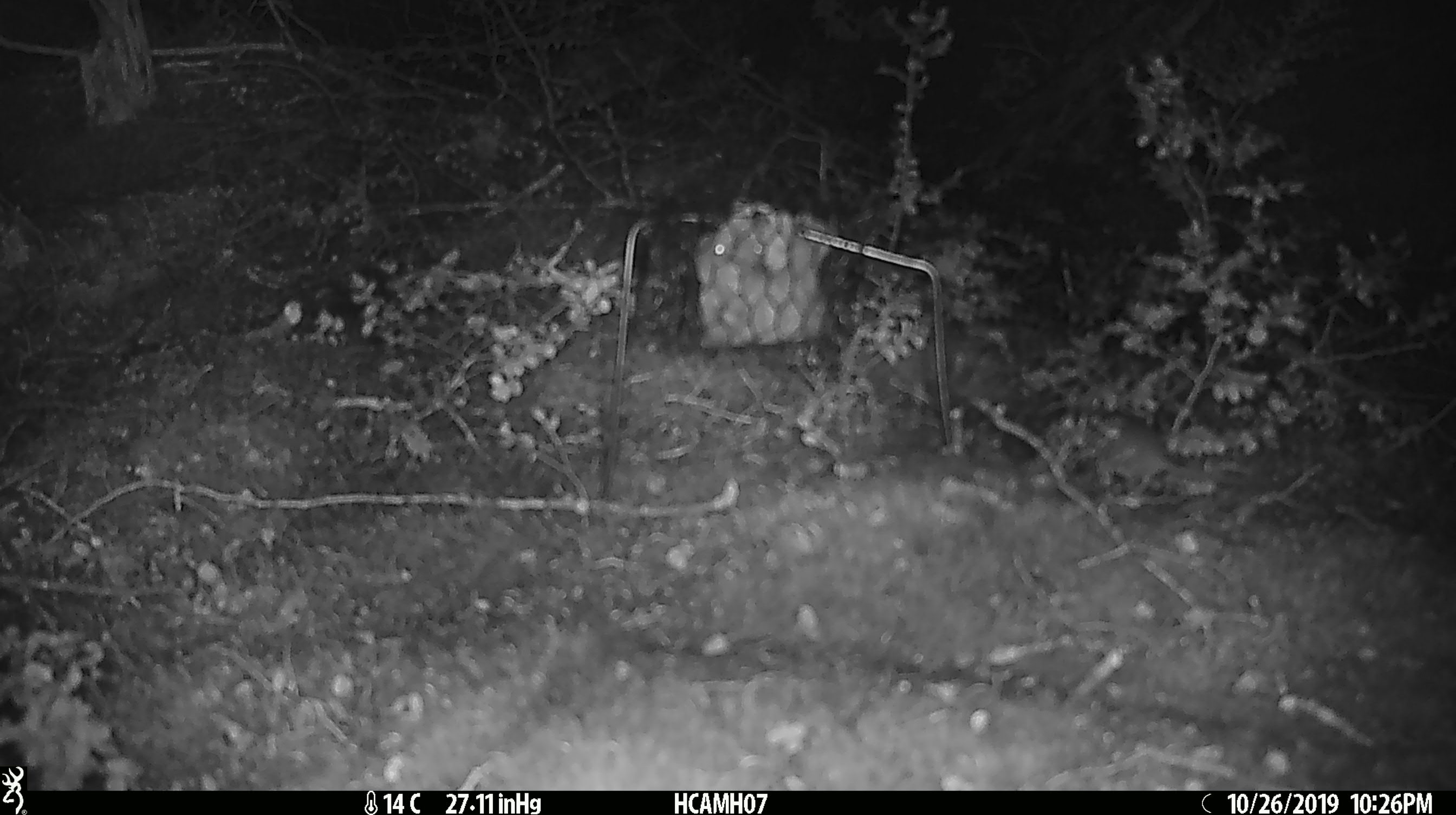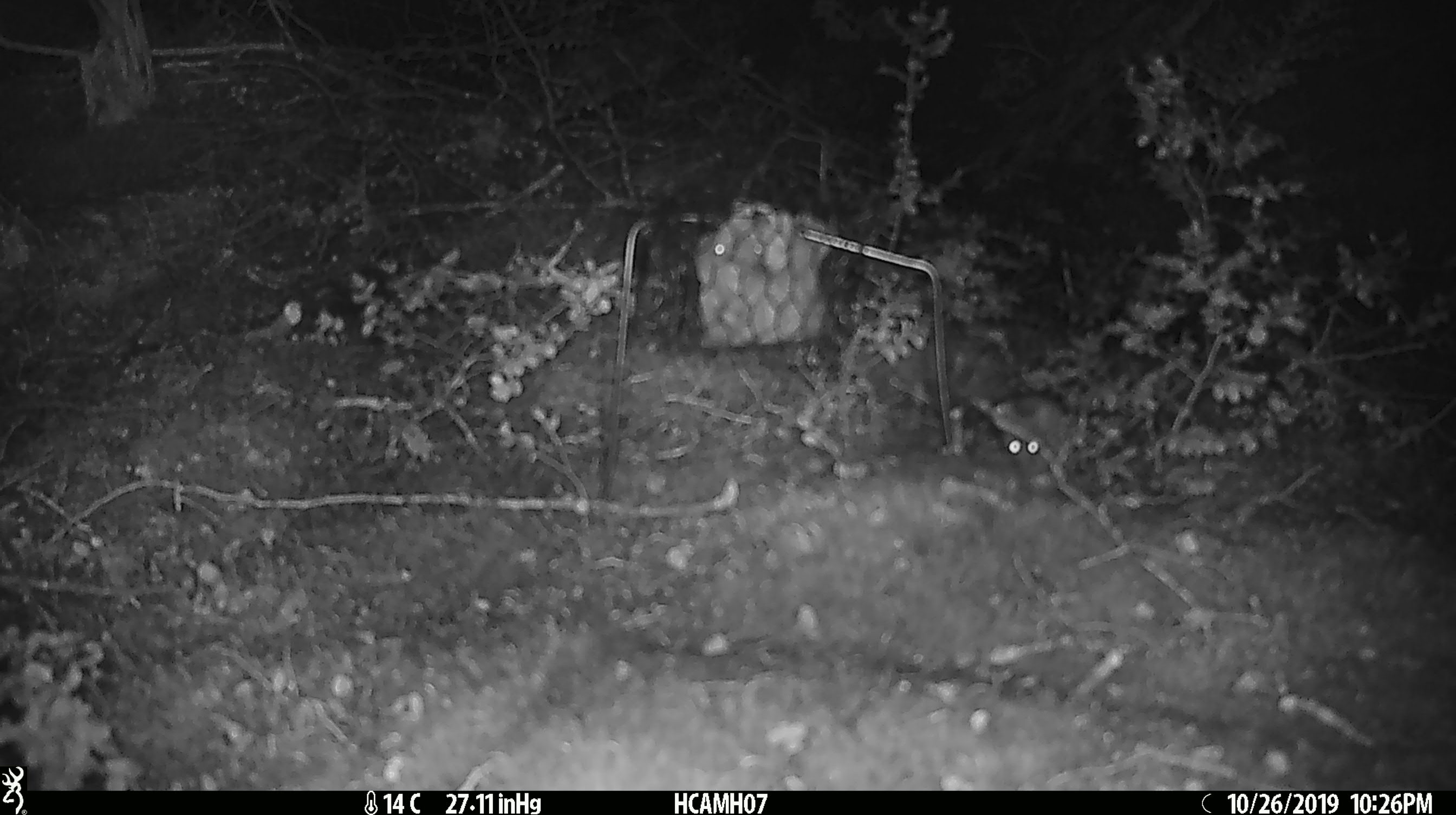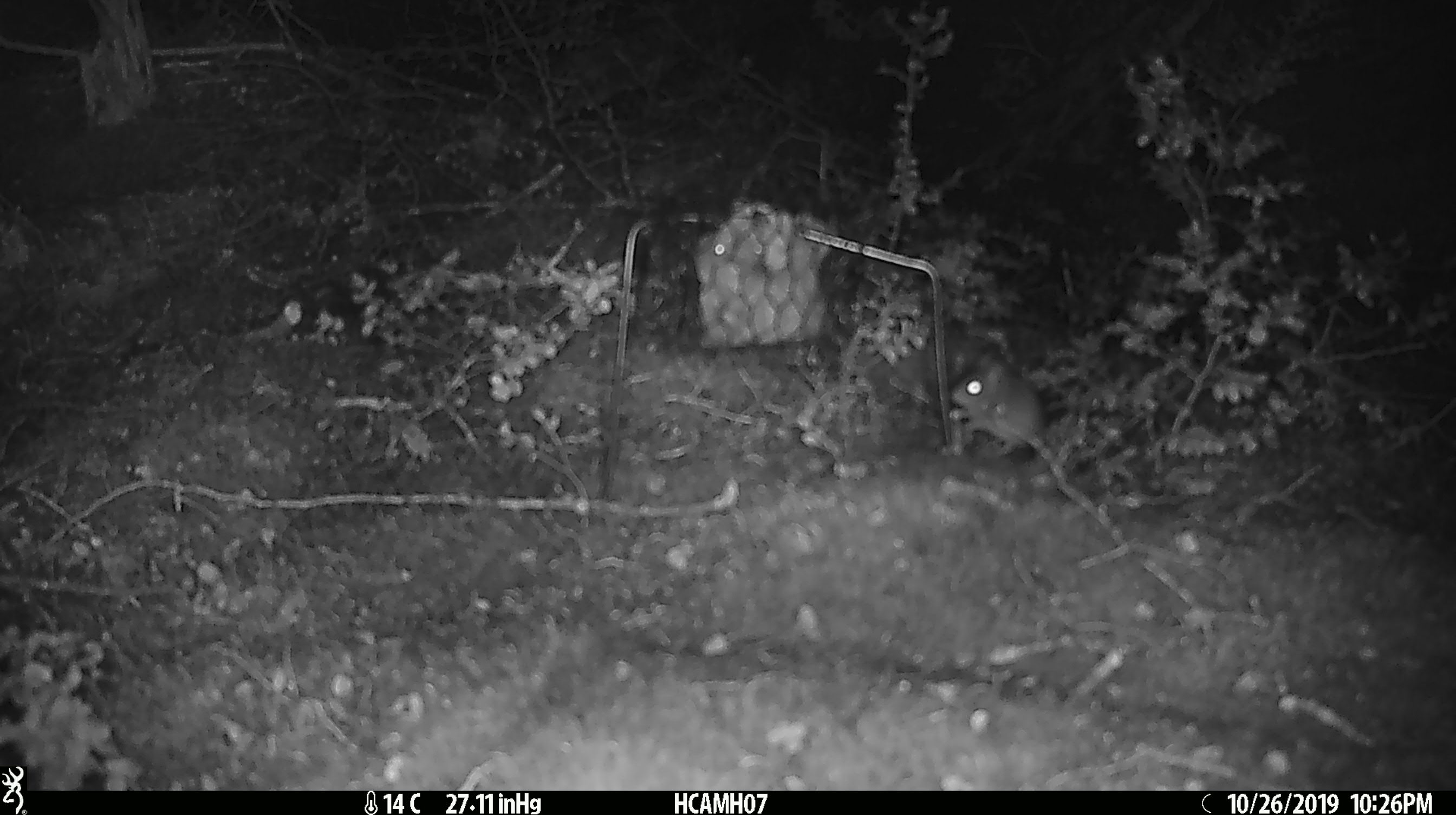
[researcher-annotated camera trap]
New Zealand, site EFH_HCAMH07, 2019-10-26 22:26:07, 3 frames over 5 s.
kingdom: Animalia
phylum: Chordata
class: Mammalia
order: Rodentia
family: Muridae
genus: Mus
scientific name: Mus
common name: mouse